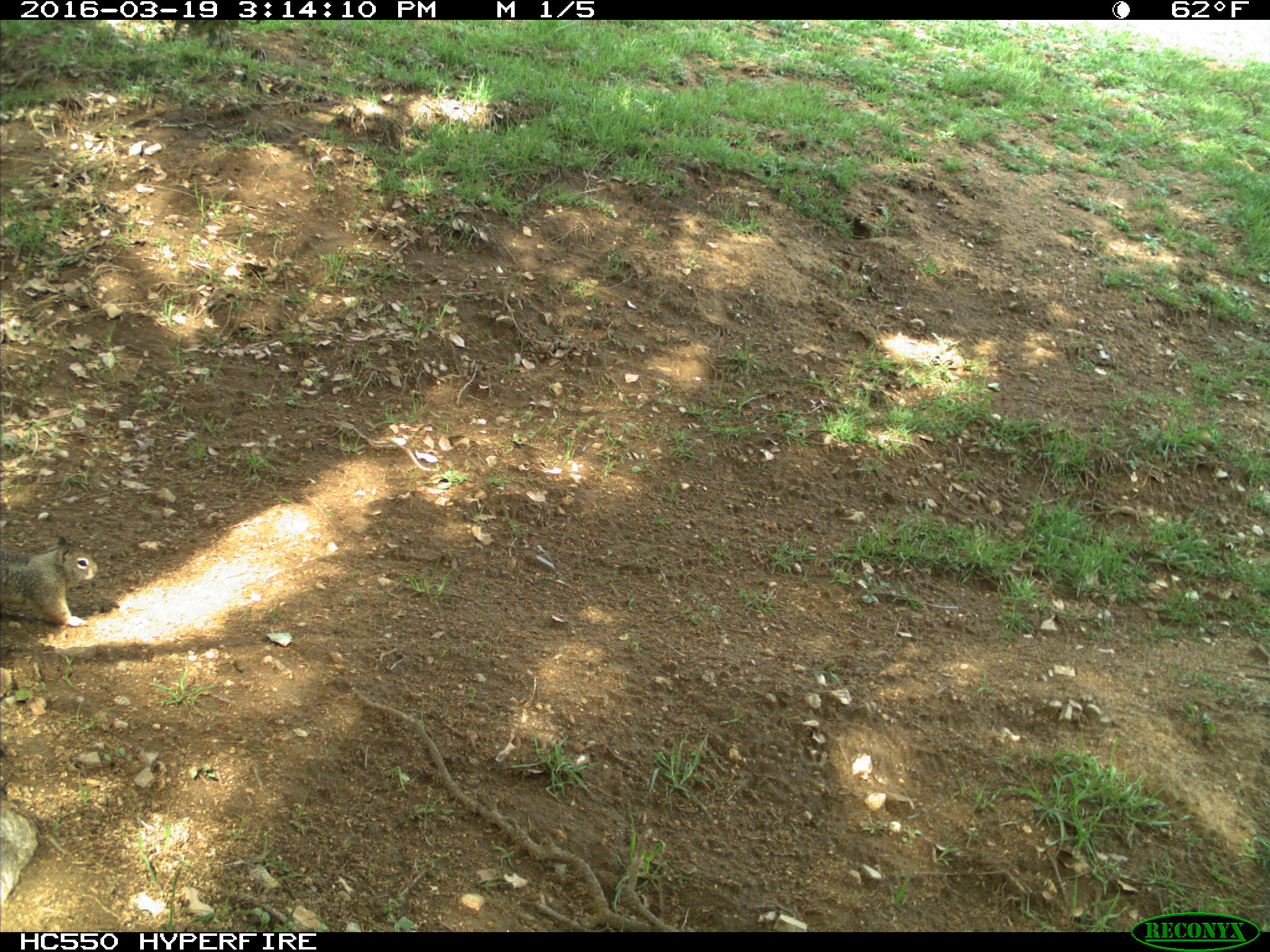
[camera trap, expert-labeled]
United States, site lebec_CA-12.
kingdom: Animalia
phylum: Chordata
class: Mammalia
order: Rodentia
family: Sciuridae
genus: Otospermophilus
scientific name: Otospermophilus beecheyi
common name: california ground squirrel